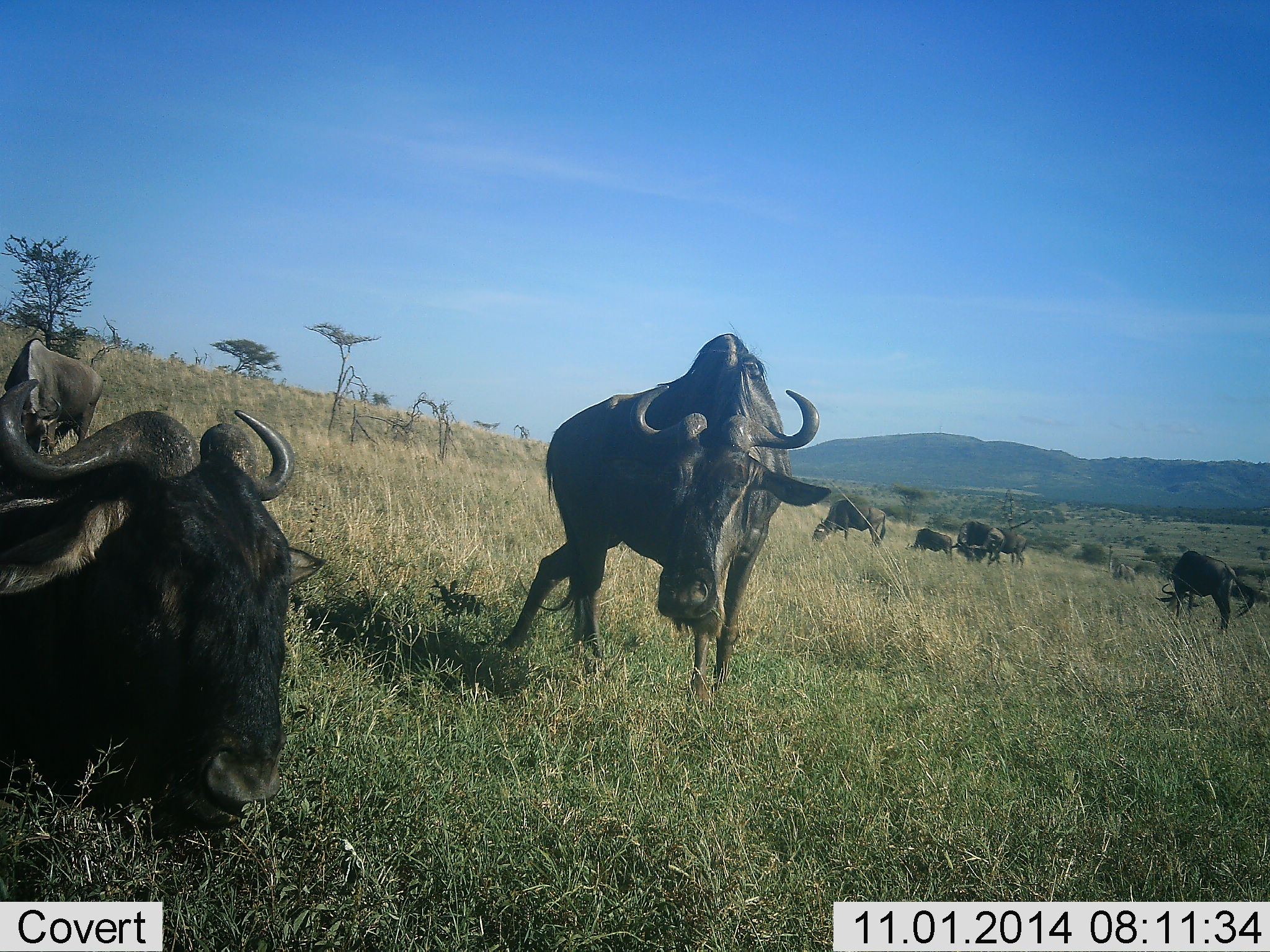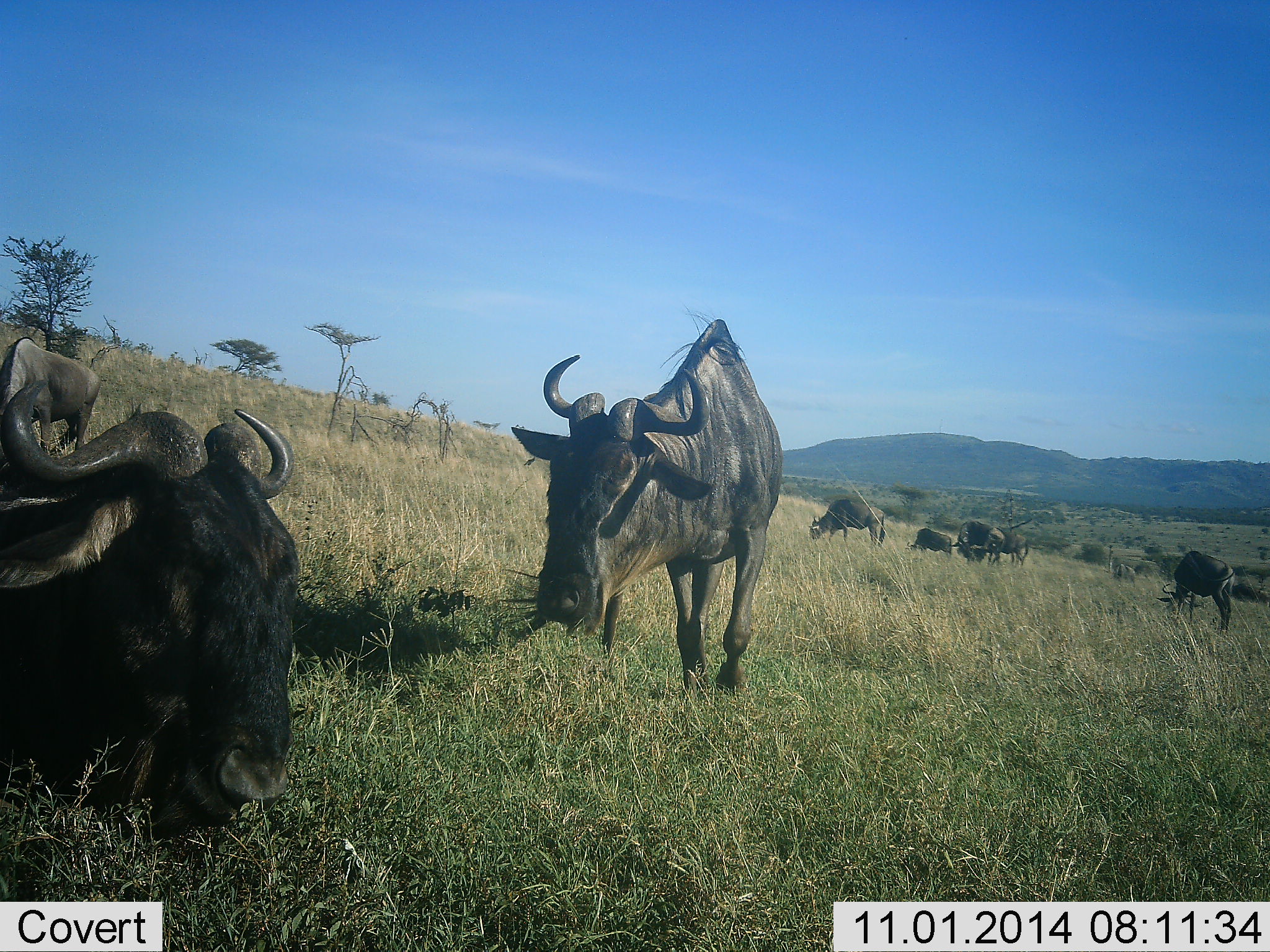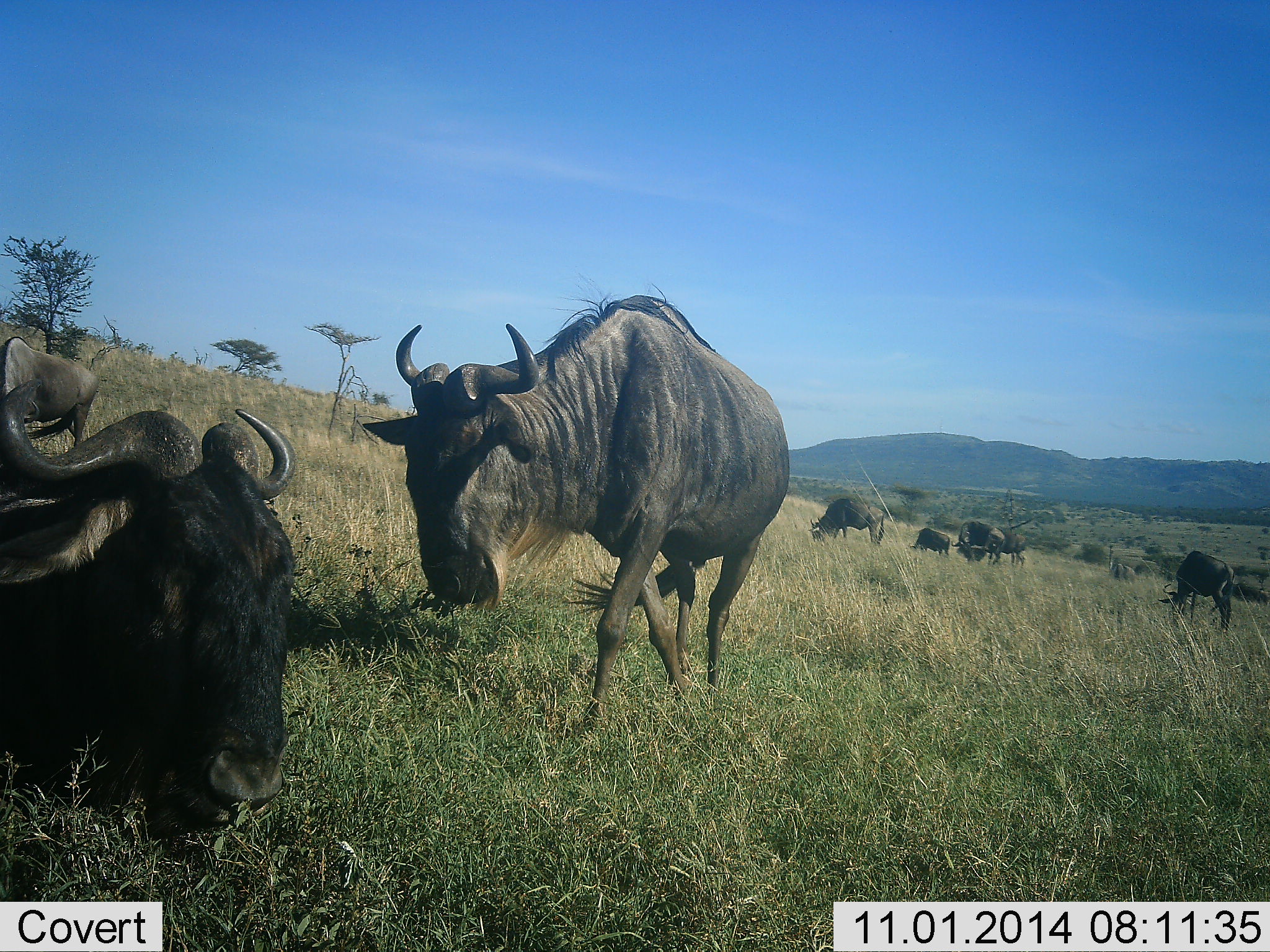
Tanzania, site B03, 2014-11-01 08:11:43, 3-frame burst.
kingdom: Animalia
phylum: Chordata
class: Mammalia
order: Artiodactyla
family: Bovidae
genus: Connochaetes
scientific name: Connochaetes taurinus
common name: blue wildebeest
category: wildebeest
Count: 8.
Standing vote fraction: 50%.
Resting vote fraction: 80%.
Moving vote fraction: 50%.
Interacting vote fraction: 0%.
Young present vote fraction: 0%.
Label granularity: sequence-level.